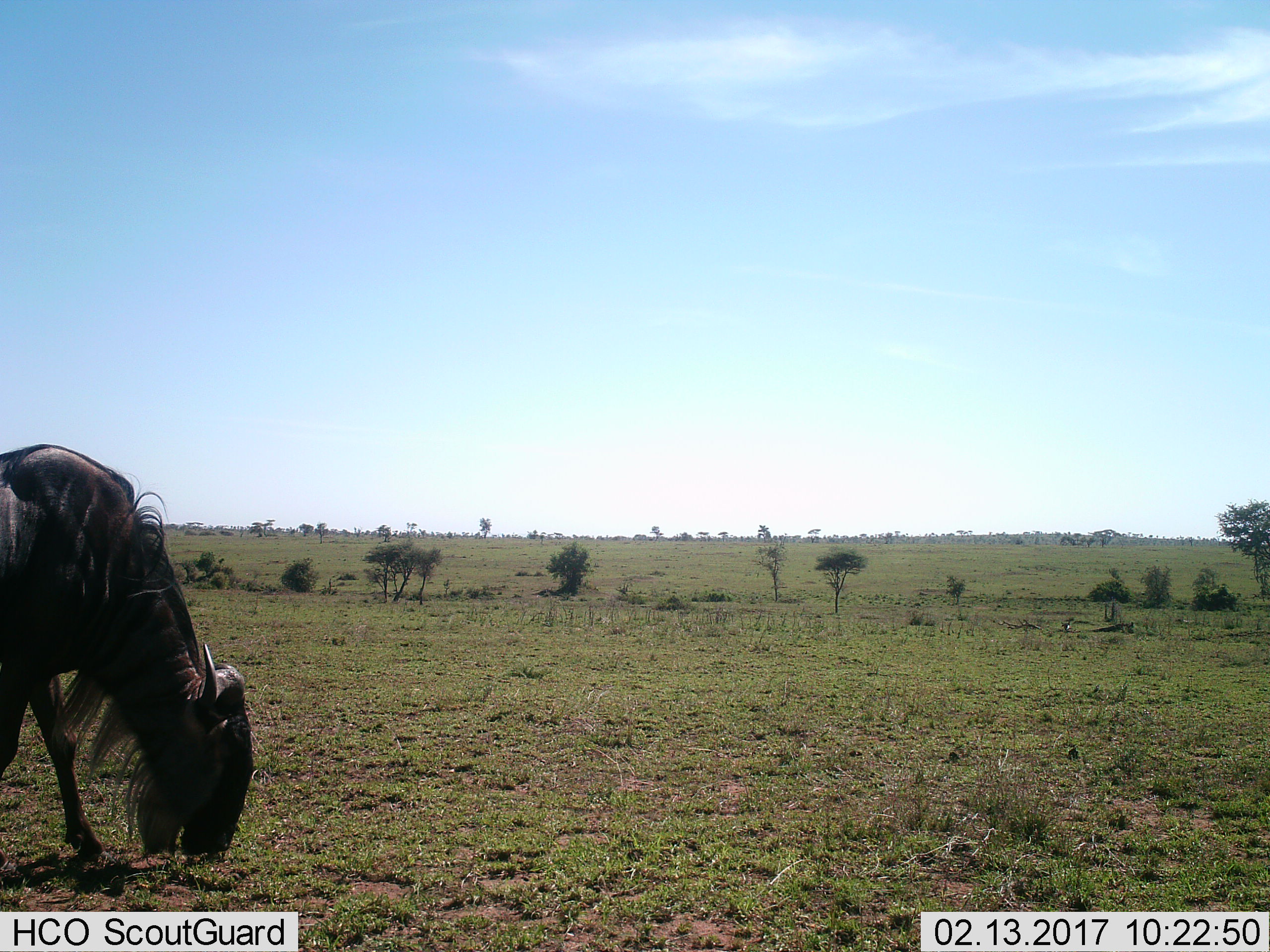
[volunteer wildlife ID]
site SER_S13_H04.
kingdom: Animalia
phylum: Chordata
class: Mammalia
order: Artiodactyla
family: Bovidae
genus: Connochaetes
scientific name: Connochaetes taurinus taurinus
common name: blue wildebeest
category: wildebeestblue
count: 1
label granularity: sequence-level